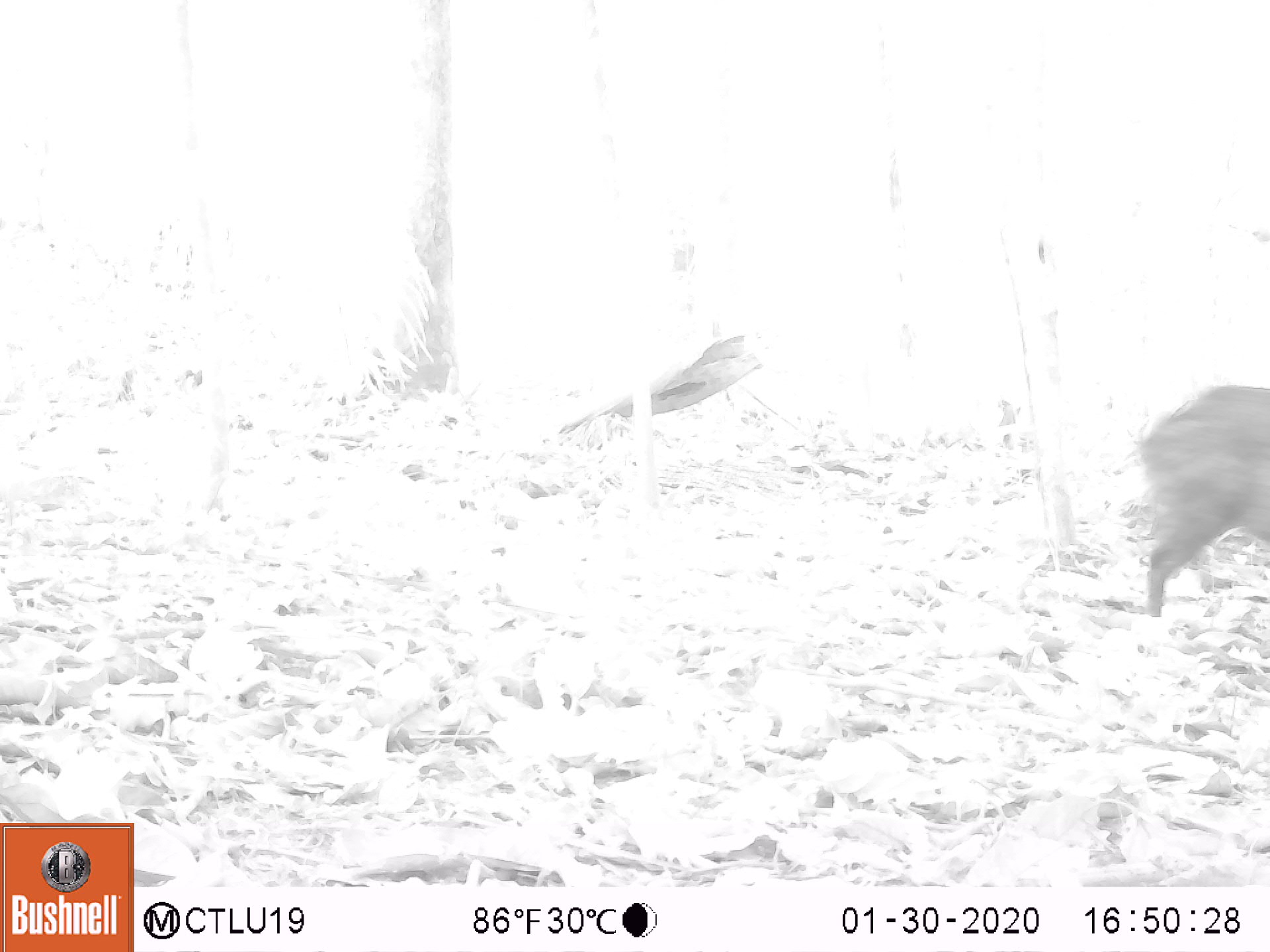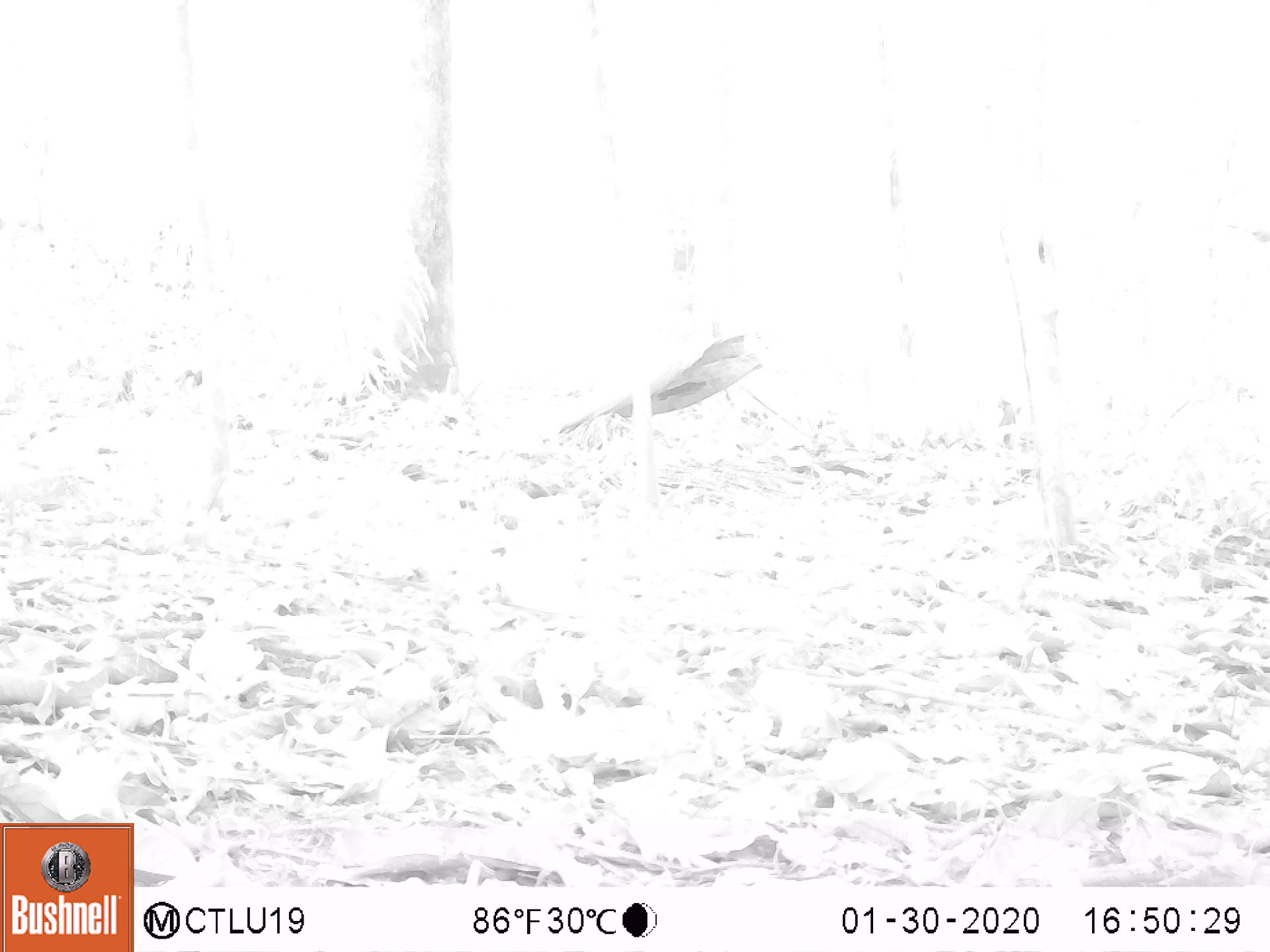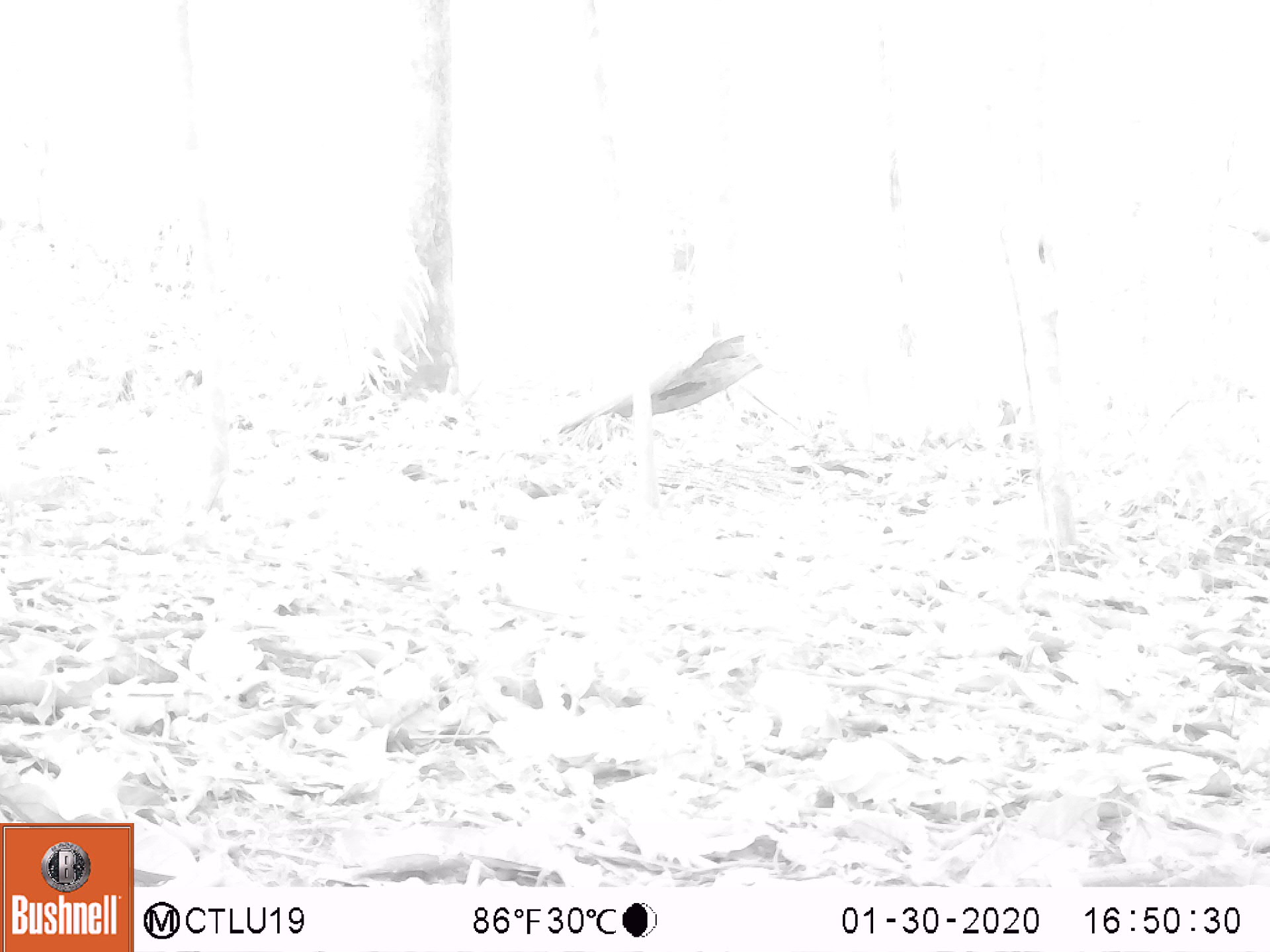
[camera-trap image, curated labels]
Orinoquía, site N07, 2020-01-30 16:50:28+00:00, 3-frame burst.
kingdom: Animalia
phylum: Chordata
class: Mammalia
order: Artiodactyla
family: Tayassuidae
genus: Pecari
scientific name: Pecari tajacu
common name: collared peccary